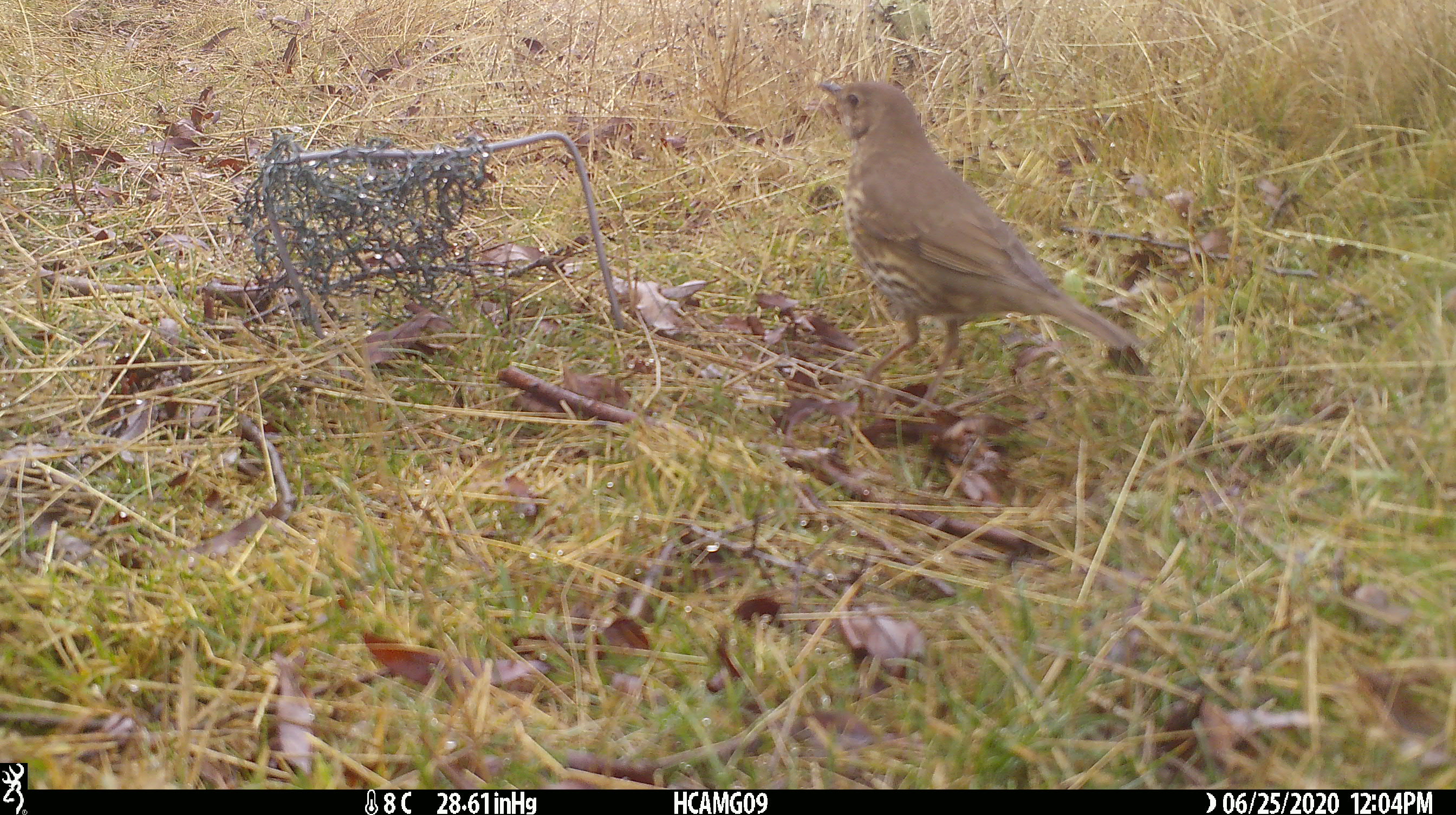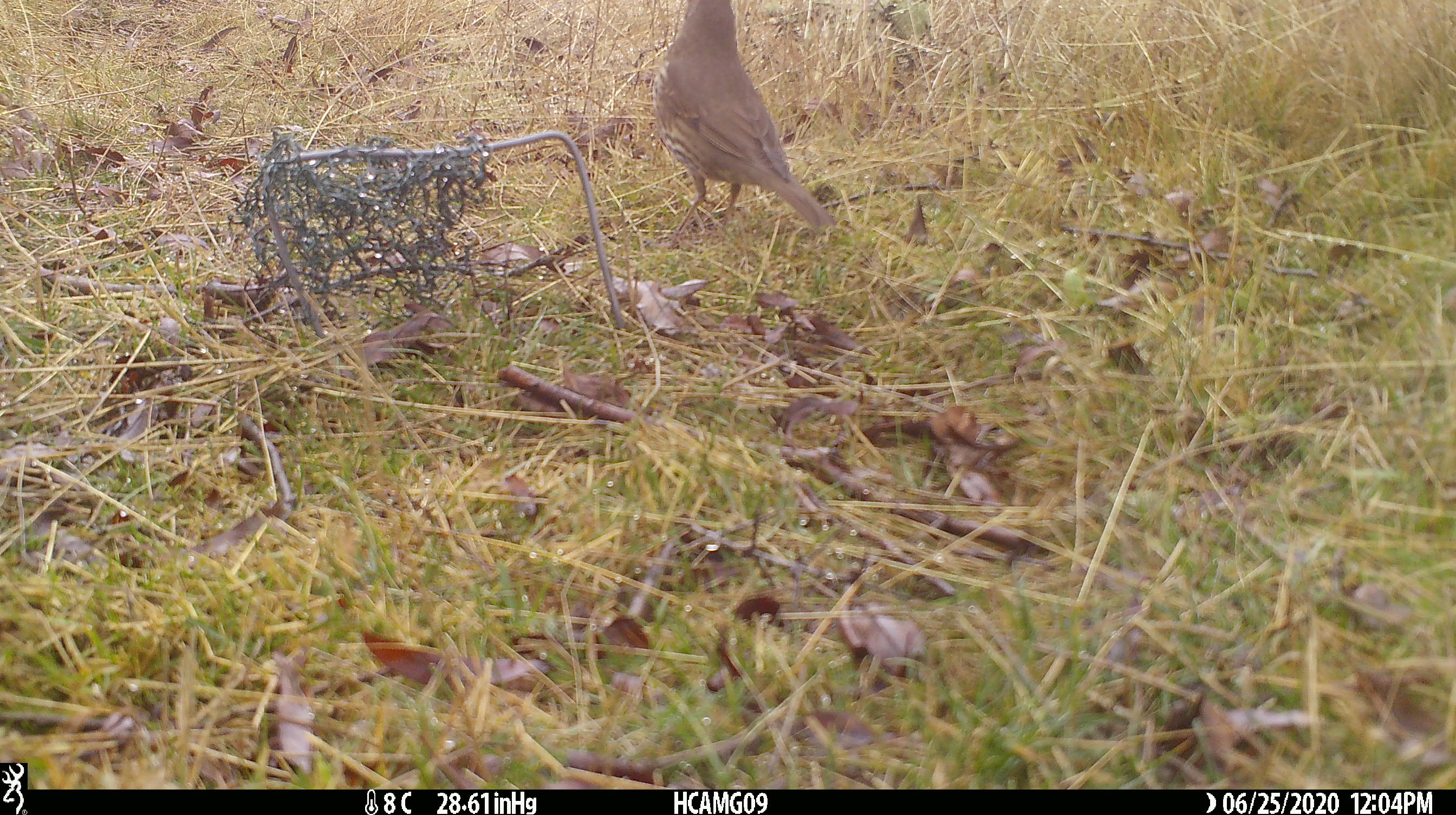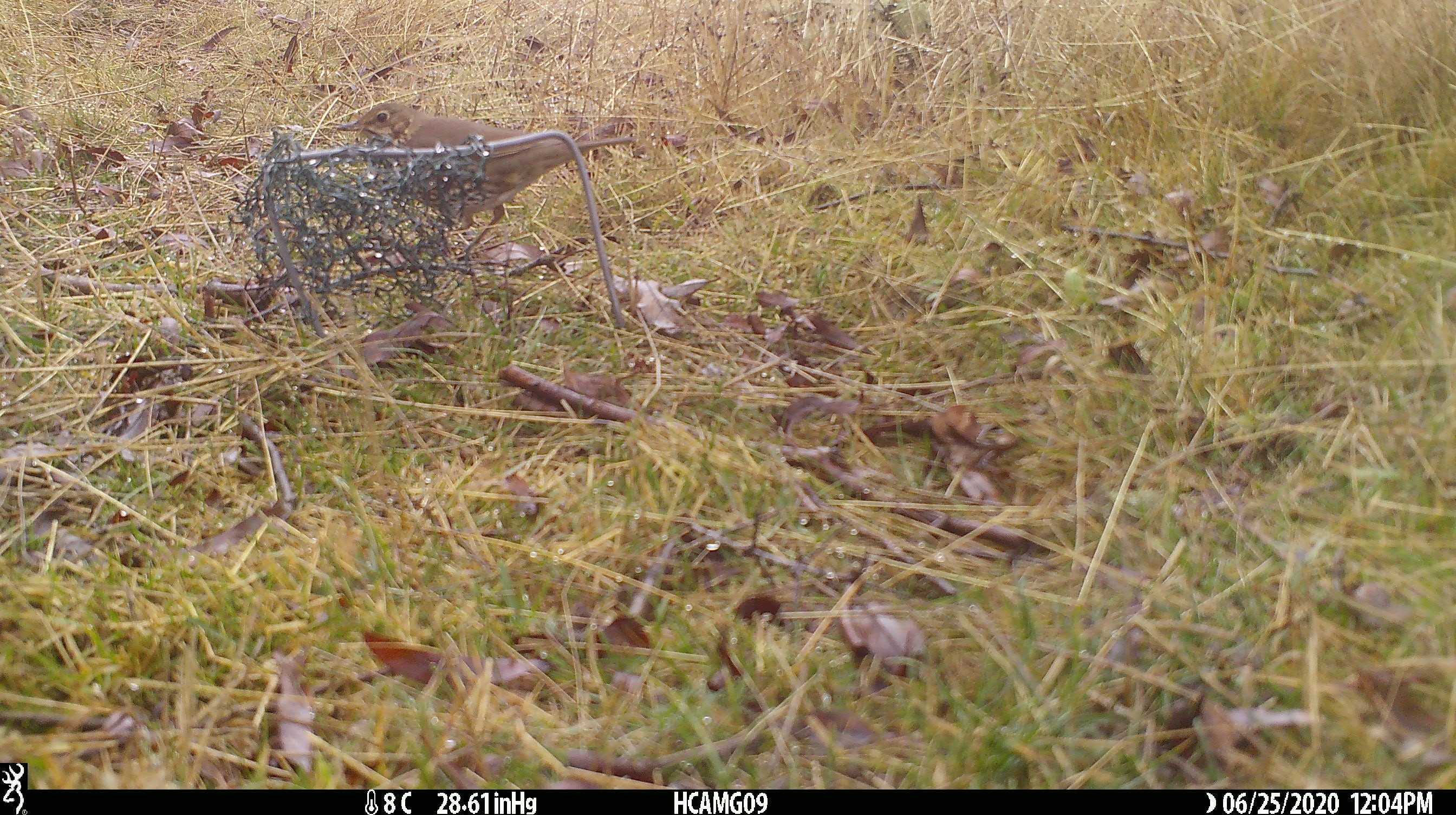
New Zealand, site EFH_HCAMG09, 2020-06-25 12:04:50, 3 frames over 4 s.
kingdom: Animalia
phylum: Chordata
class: Aves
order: Passeriformes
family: Turdidae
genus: Turdus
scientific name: Turdus philomelos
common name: song thrush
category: thrush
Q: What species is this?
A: Thrush (song thrush) (Turdus philomelos).